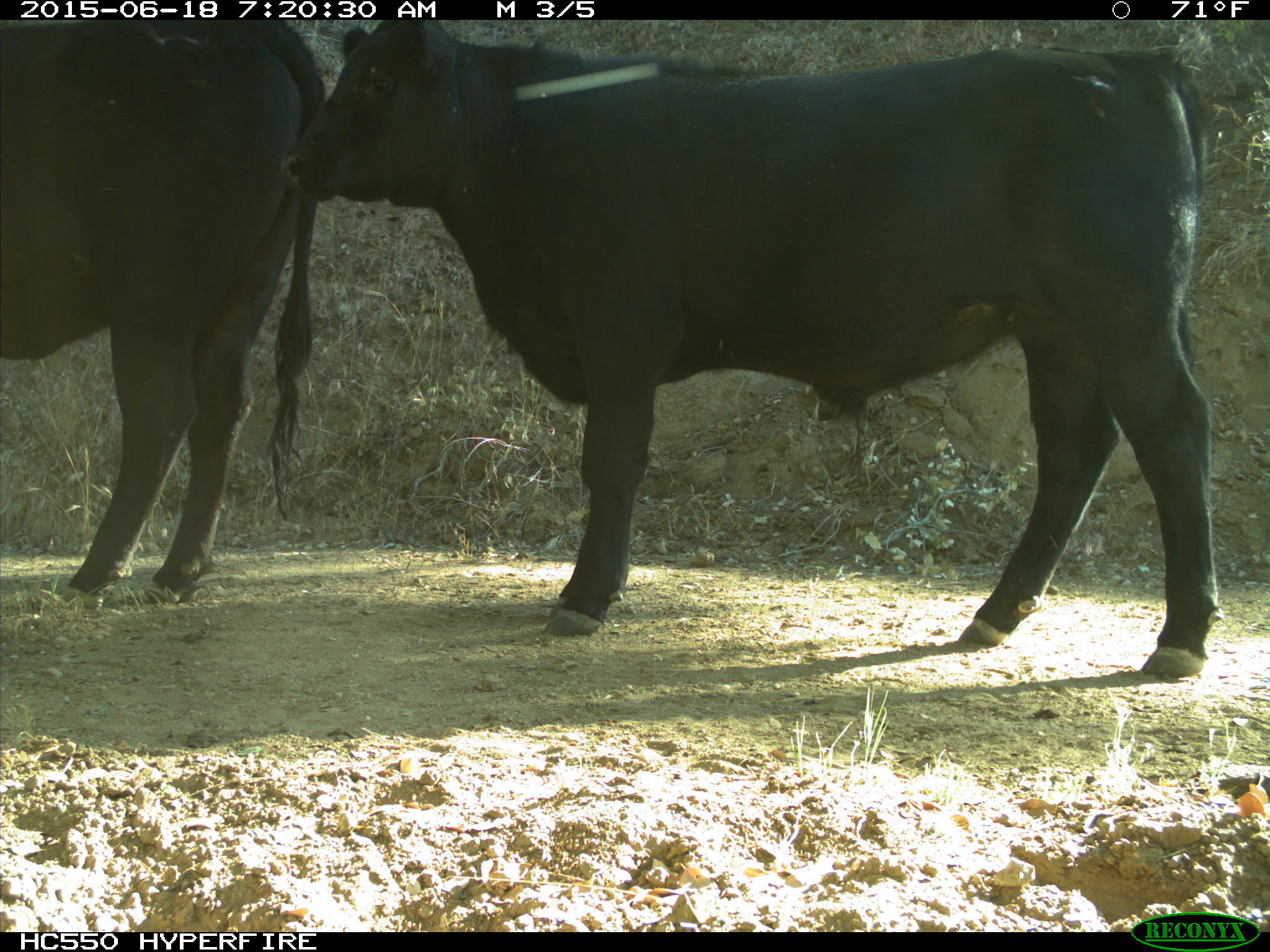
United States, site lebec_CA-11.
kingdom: Animalia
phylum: Chordata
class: Mammalia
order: Artiodactyla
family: Bovidae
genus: Bos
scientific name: Bos taurus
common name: domestic cow